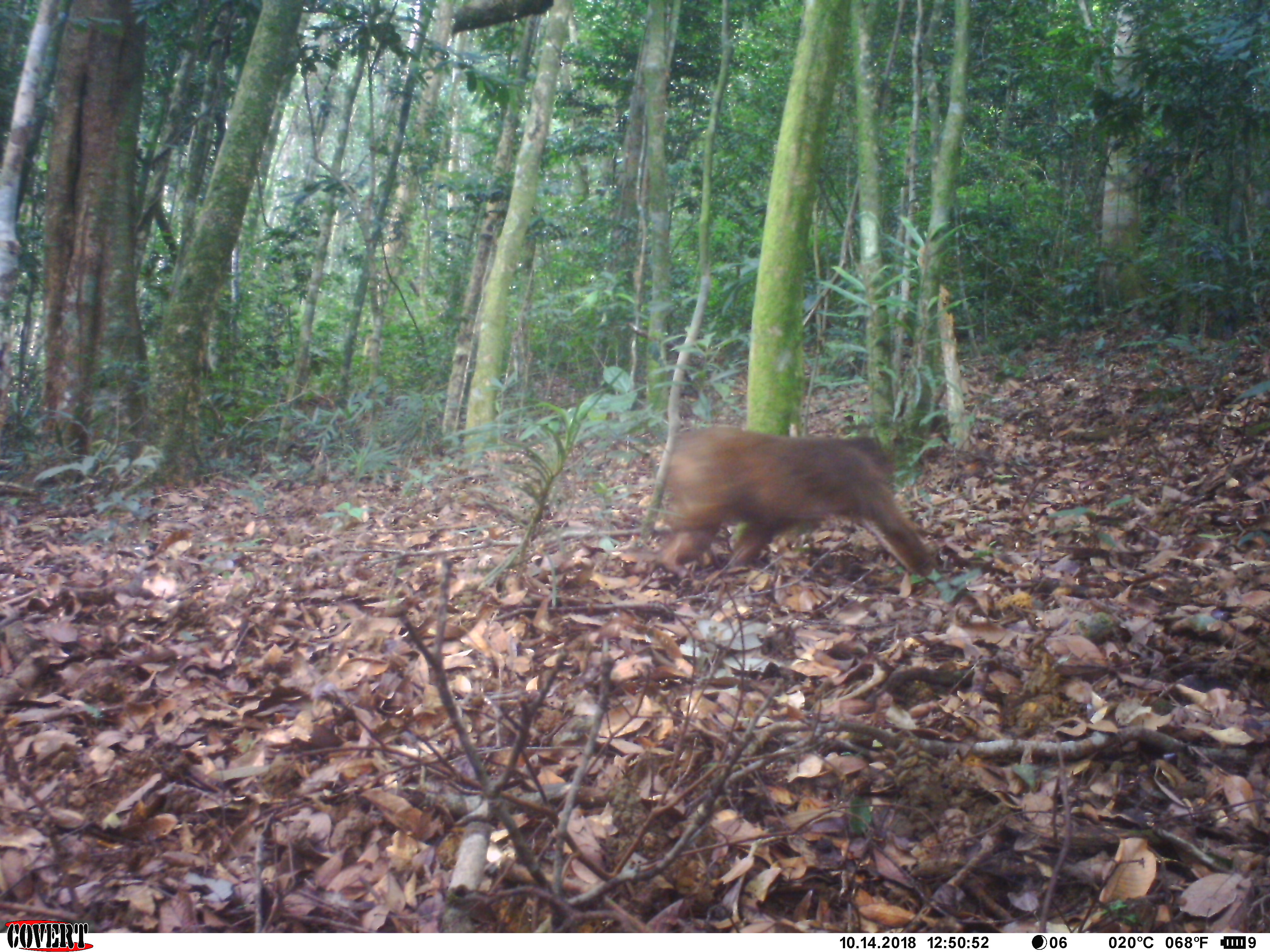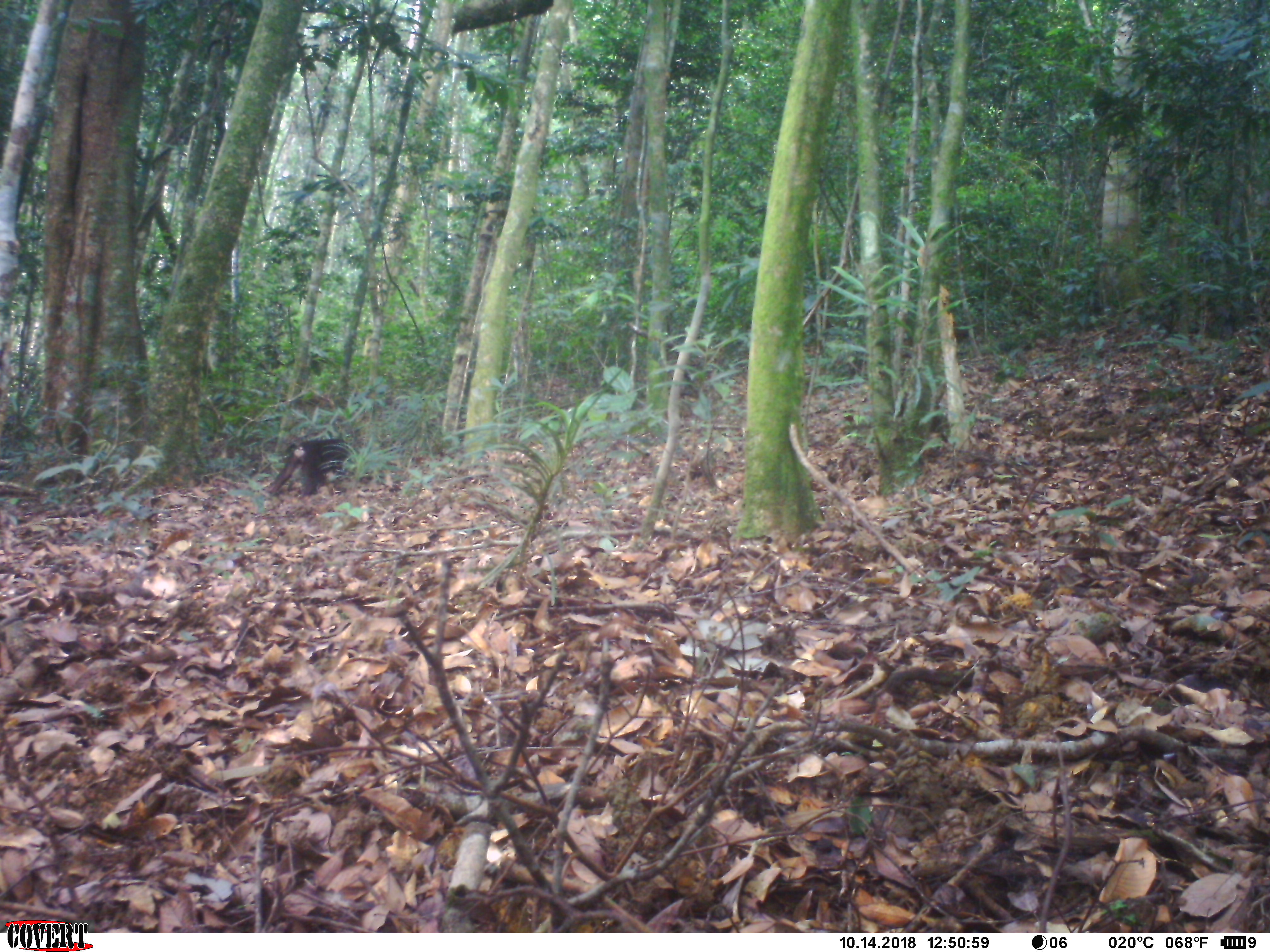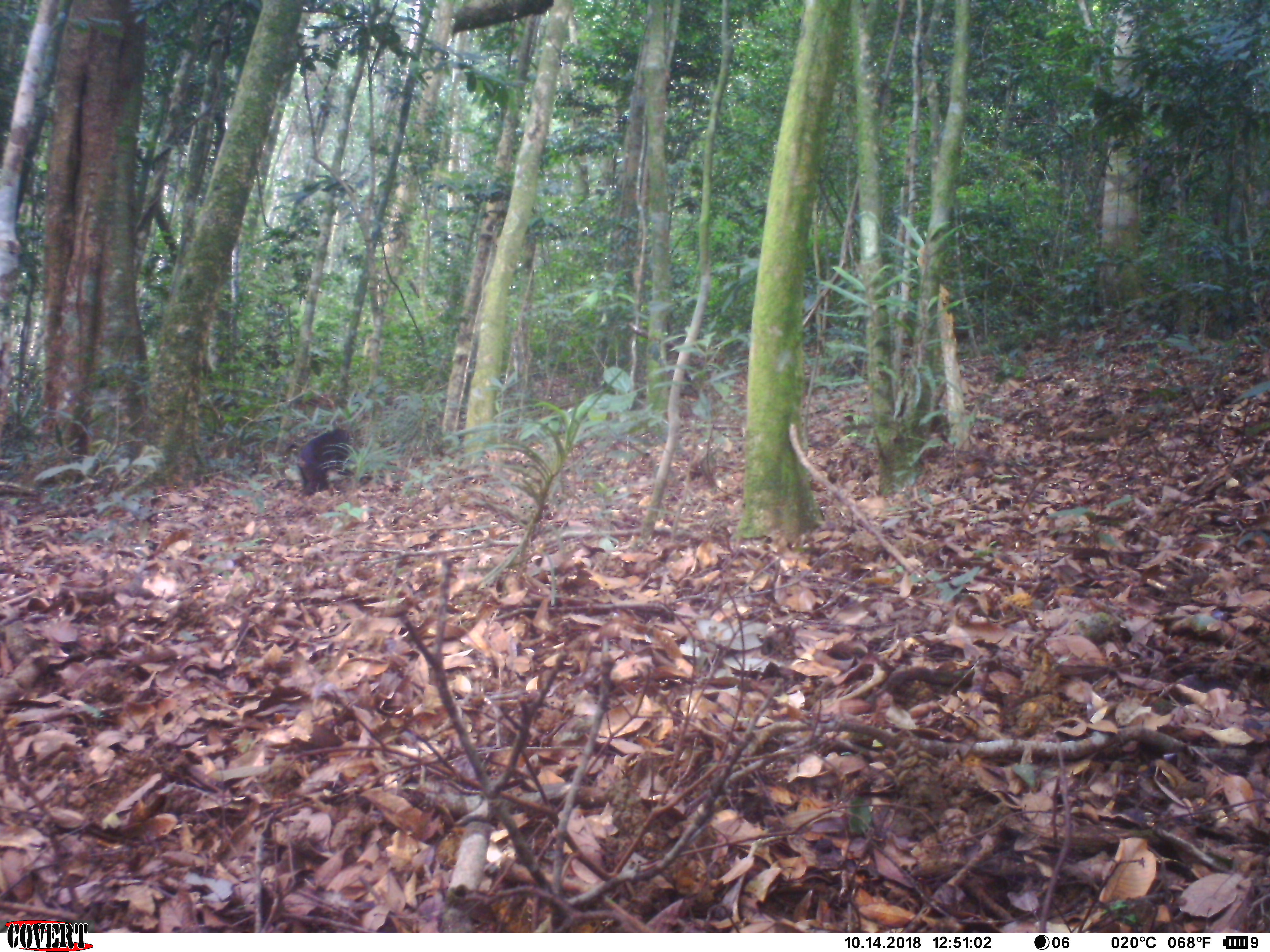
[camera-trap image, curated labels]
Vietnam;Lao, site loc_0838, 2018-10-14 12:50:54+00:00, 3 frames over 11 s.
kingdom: Animalia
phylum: Chordata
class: Mammalia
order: Primates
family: Cercopithecidae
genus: Macaca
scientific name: Macaca arctoides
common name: stump-tailed macaque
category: stump tailed macaque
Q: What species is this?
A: Stump tailed macaque (stump-tailed macaque) (Macaca arctoides).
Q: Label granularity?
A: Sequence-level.